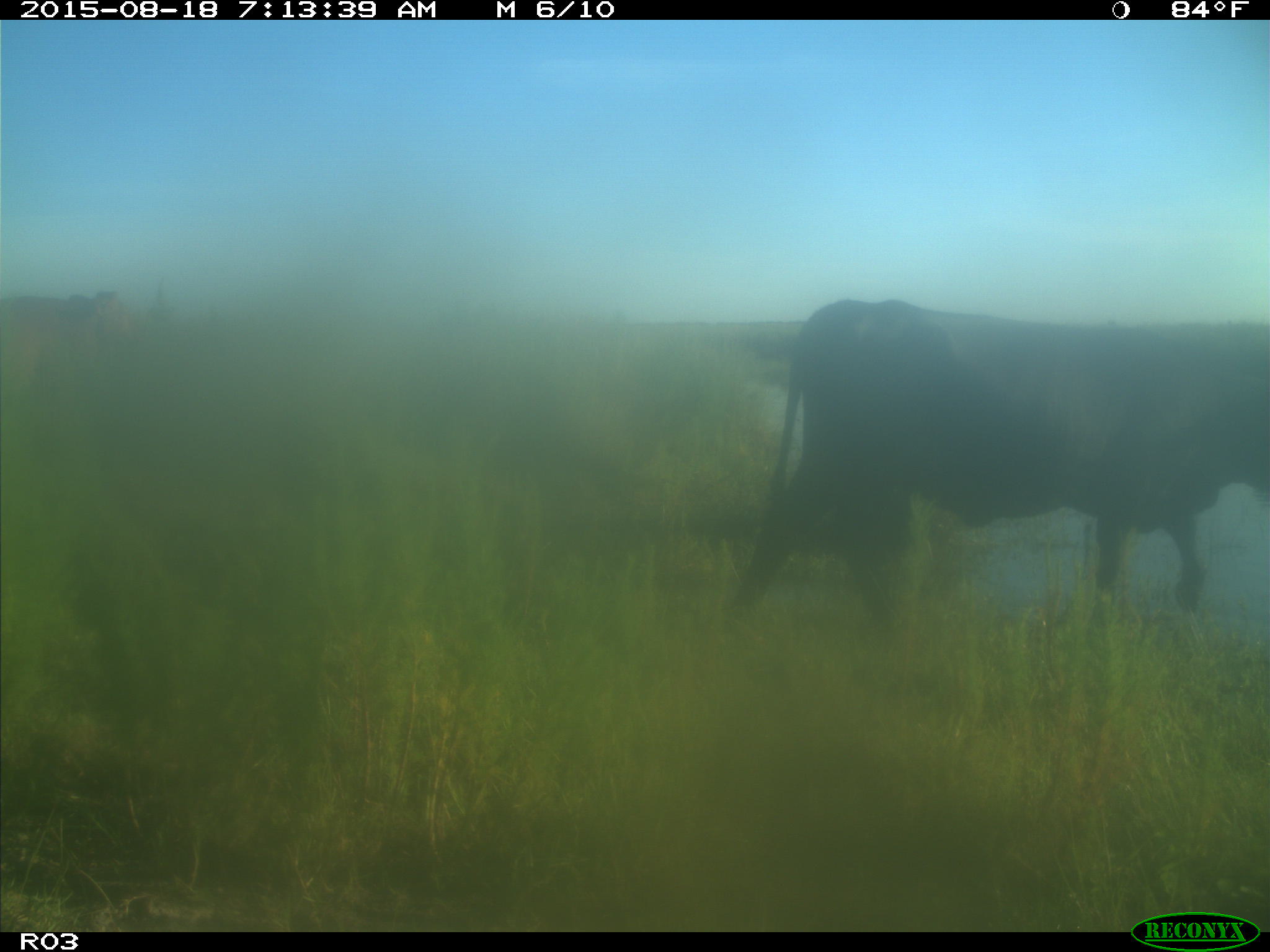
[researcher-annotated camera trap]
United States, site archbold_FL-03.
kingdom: Animalia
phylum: Chordata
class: Mammalia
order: Artiodactyla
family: Bovidae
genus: Bos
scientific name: Bos taurus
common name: domestic cow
Bos taurus (domestic cow).